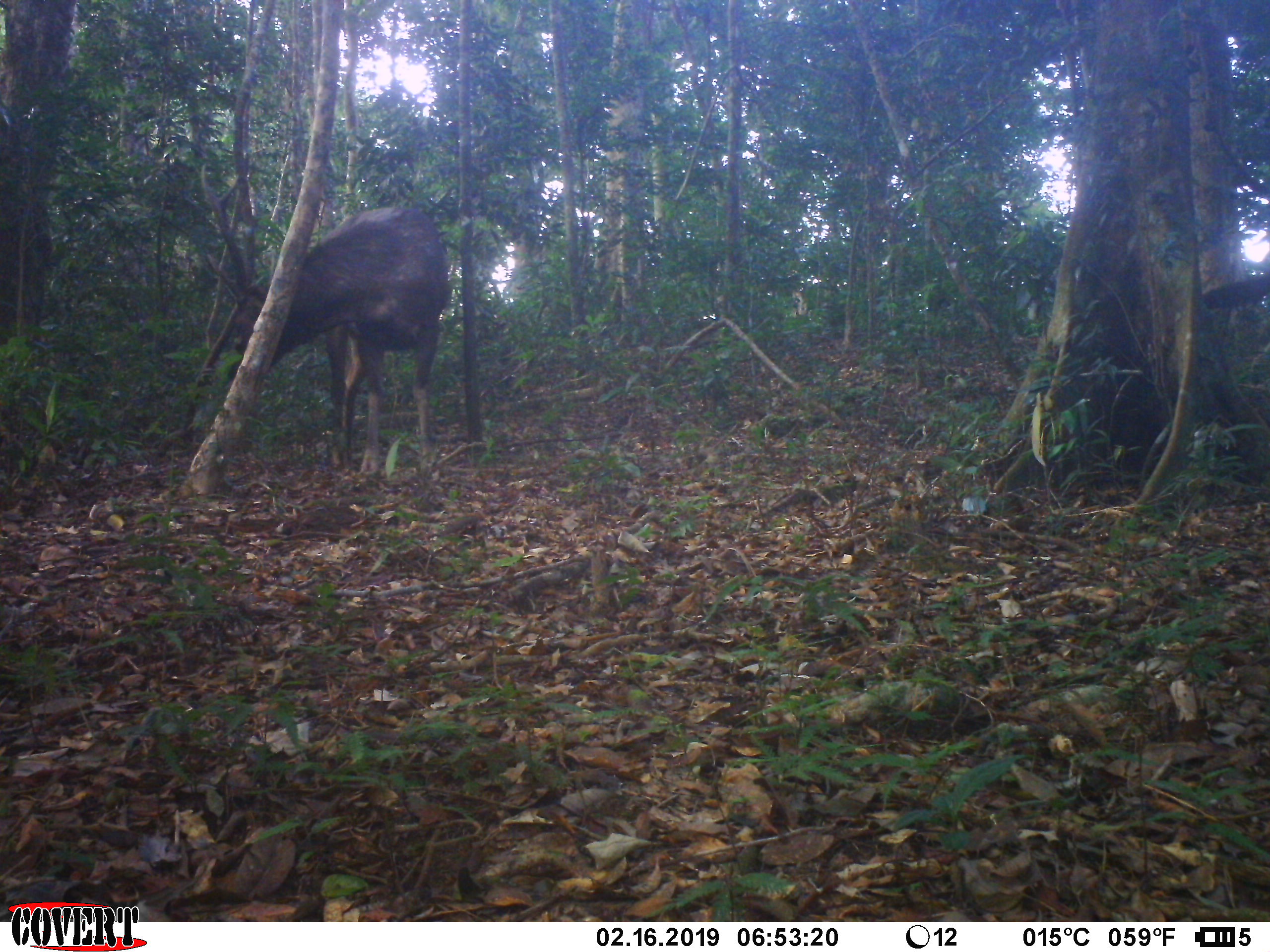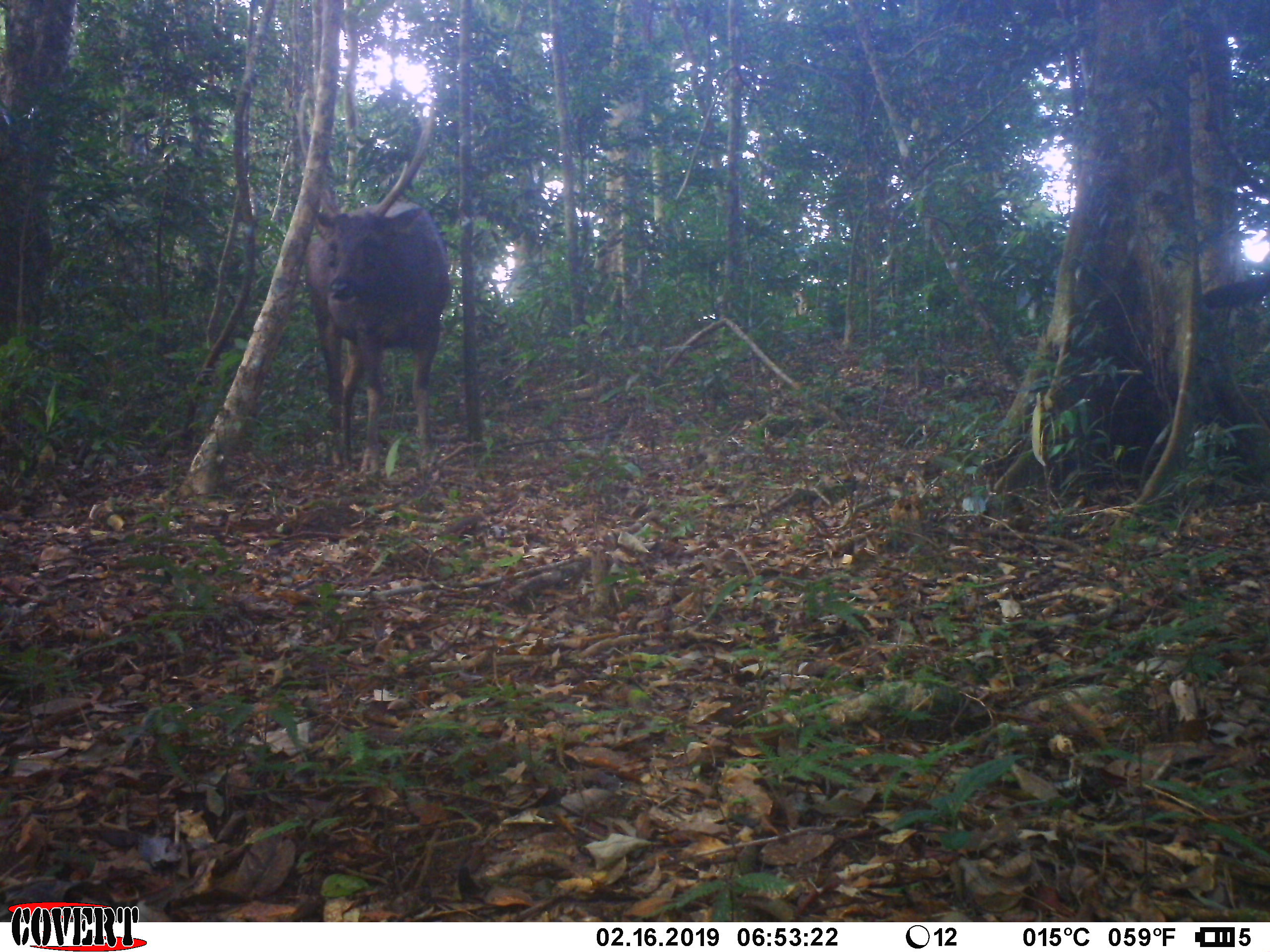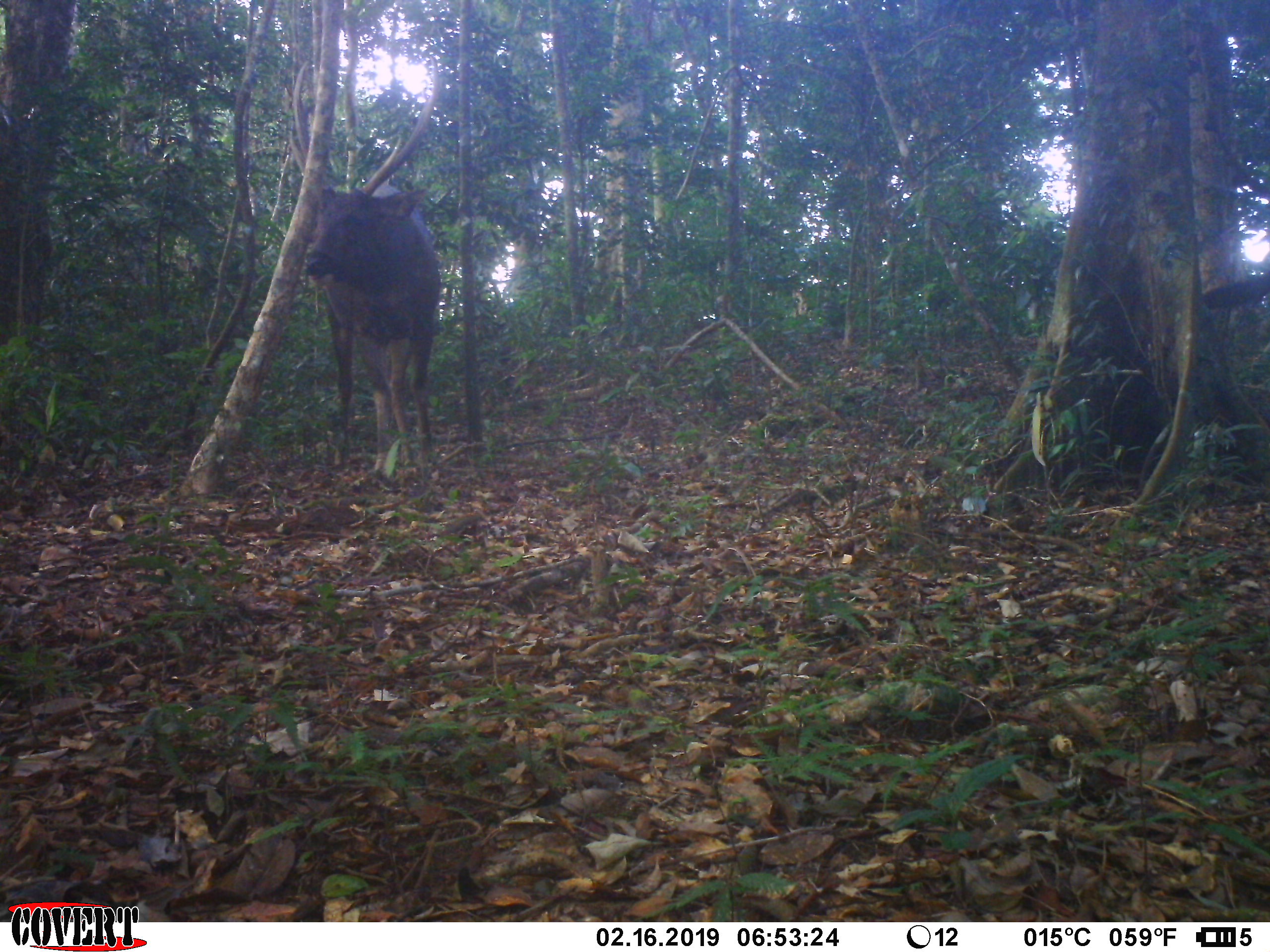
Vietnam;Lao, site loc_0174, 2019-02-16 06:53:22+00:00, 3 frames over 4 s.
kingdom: Animalia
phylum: Chordata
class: Mammalia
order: Artiodactyla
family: Cervidae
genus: Rusa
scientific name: Rusa unicolor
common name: sambar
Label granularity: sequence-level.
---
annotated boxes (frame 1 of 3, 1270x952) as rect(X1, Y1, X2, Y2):
sambar: rect(197, 162, 453, 474)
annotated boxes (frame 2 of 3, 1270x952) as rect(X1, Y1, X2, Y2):
sambar: rect(295, 88, 452, 476)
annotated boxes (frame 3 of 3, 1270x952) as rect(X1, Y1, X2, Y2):
sambar: rect(289, 54, 443, 477)